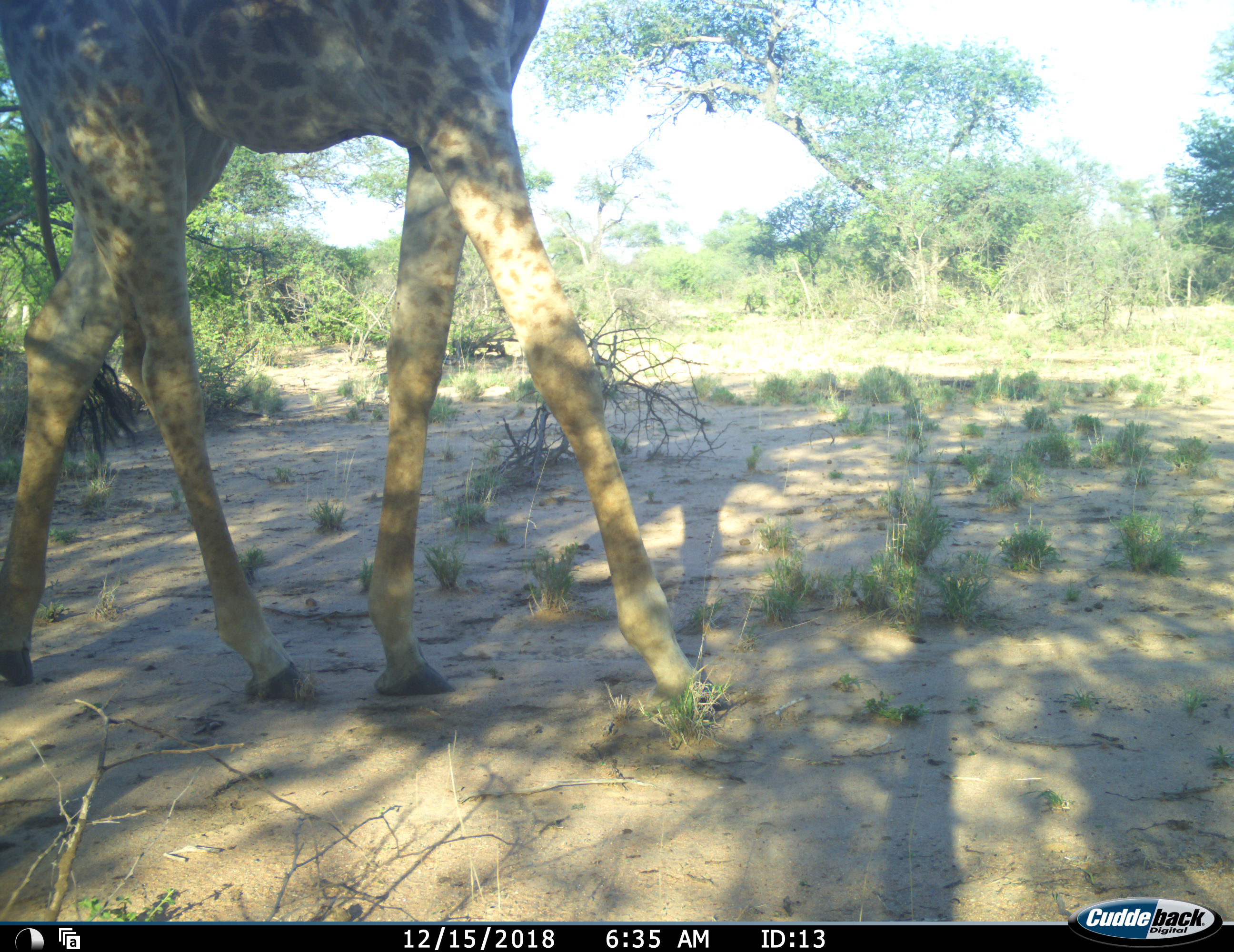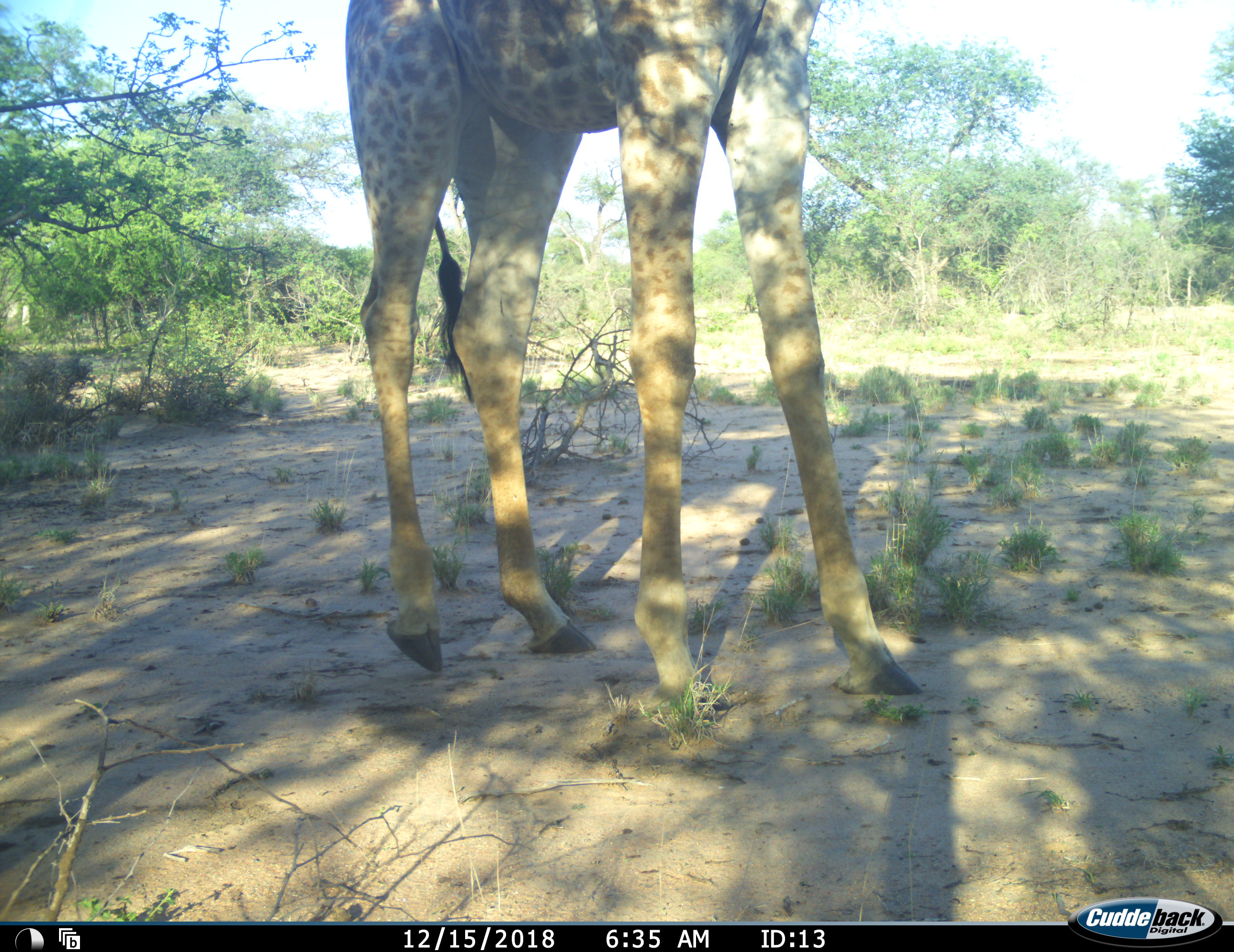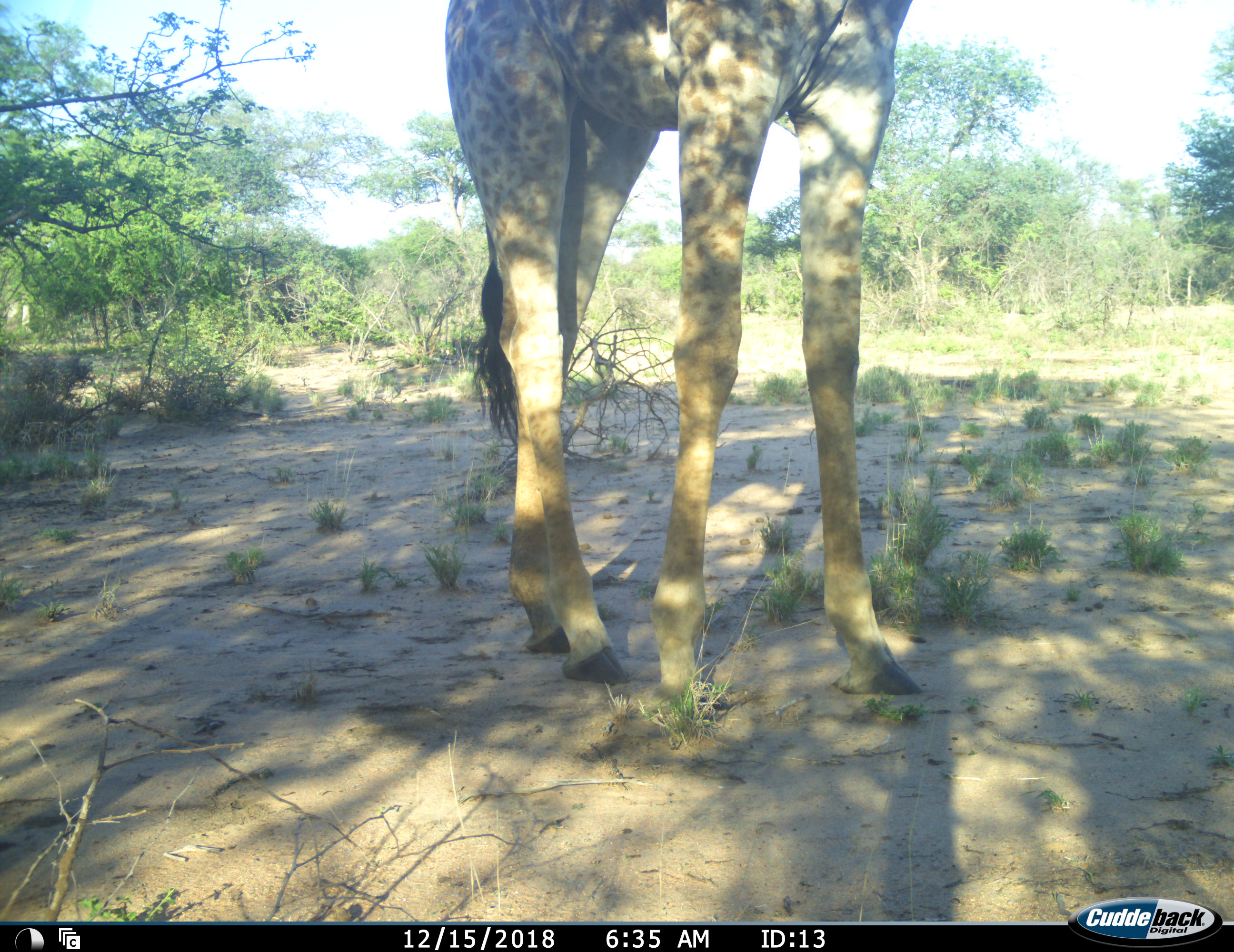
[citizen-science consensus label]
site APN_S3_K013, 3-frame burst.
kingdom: Animalia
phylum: Chordata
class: Mammalia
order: Artiodactyla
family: Giraffidae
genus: Giraffa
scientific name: Giraffa camelopardalis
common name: giraffe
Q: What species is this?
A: Giraffe (Giraffa camelopardalis).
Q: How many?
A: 1.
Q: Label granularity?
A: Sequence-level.